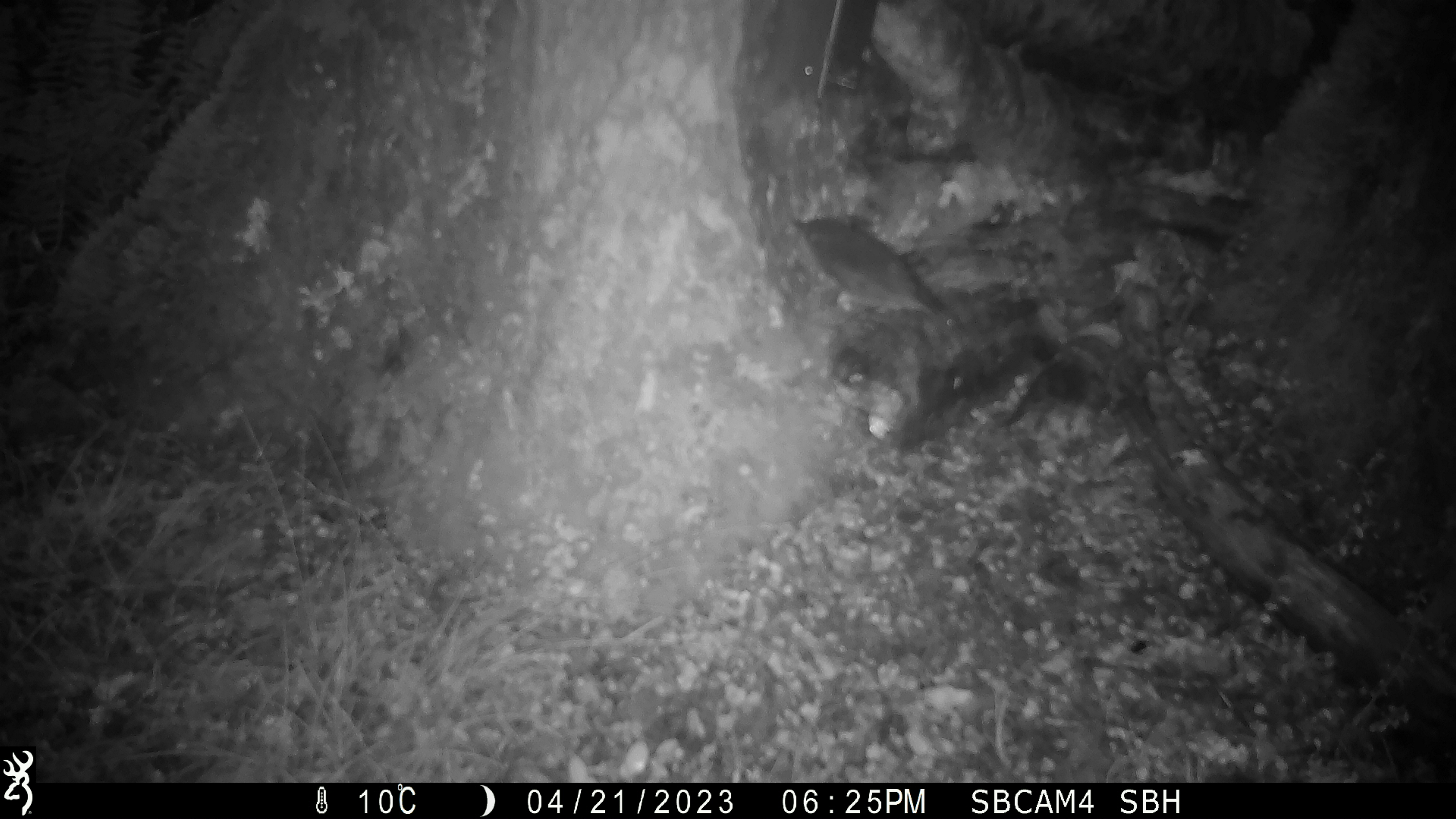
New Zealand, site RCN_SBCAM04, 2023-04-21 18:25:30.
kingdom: Animalia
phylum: Chordata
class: Aves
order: Passeriformes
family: Petroicidae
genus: Petroica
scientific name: Petroica australis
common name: new zealand robin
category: robin